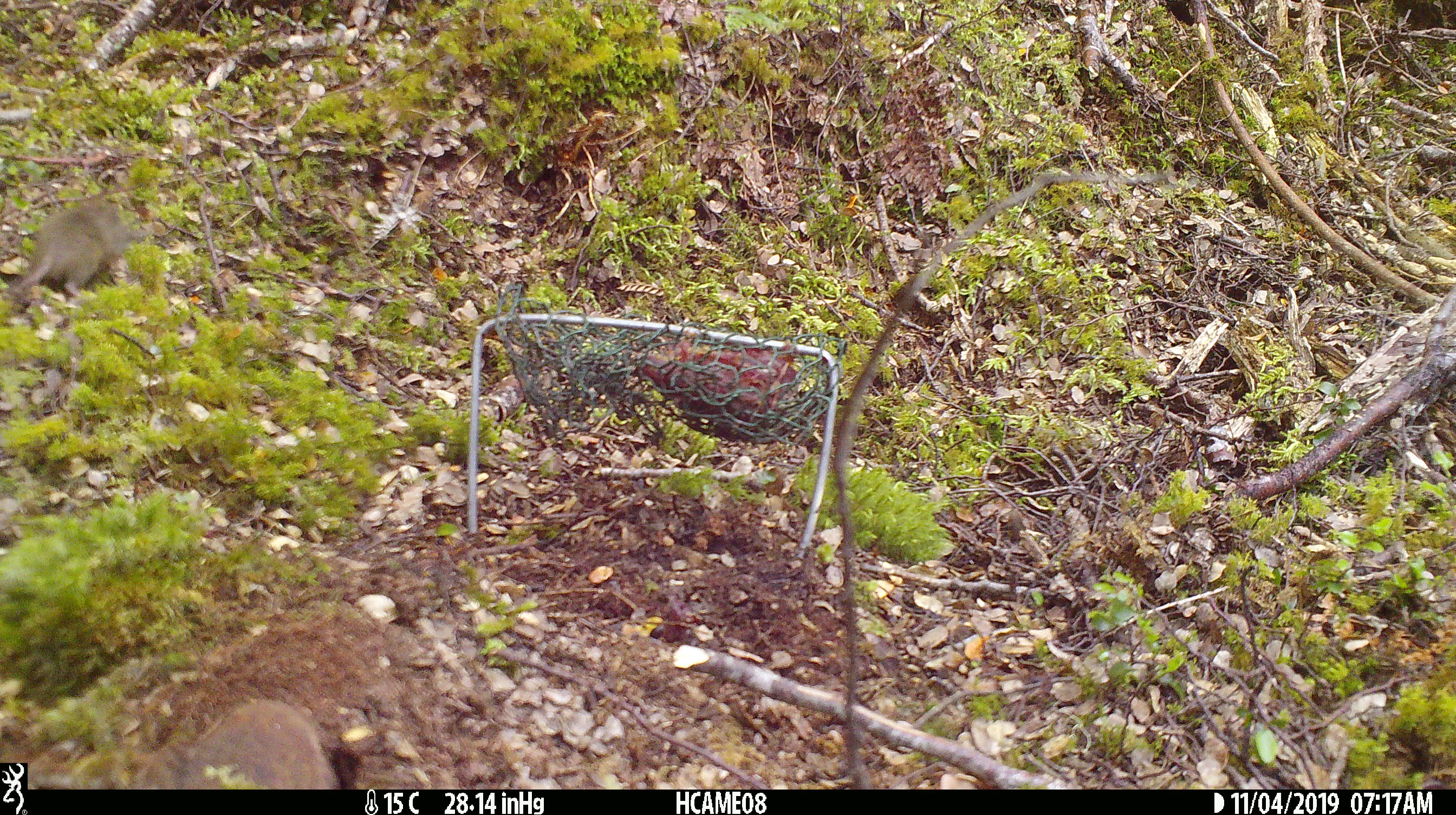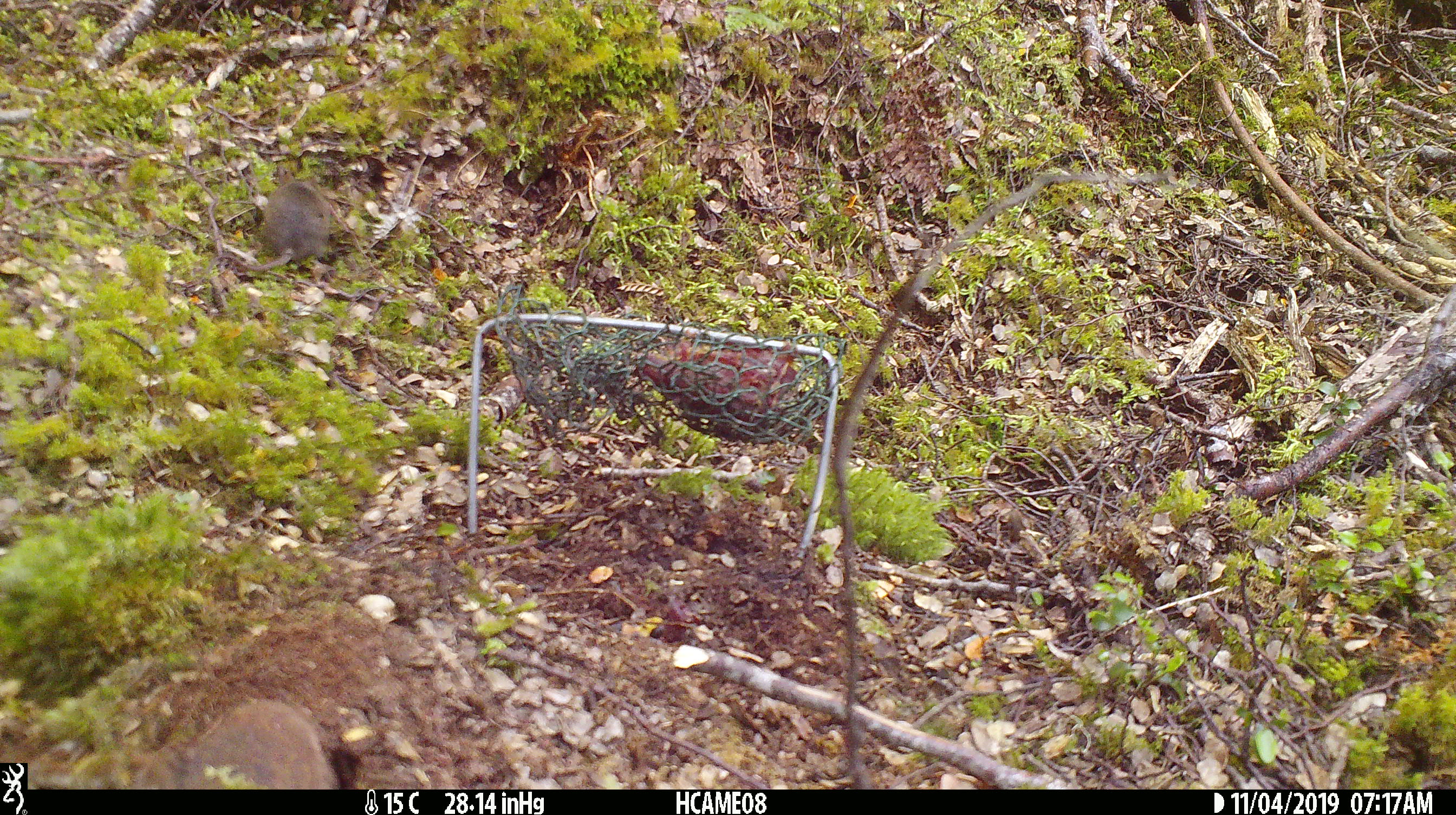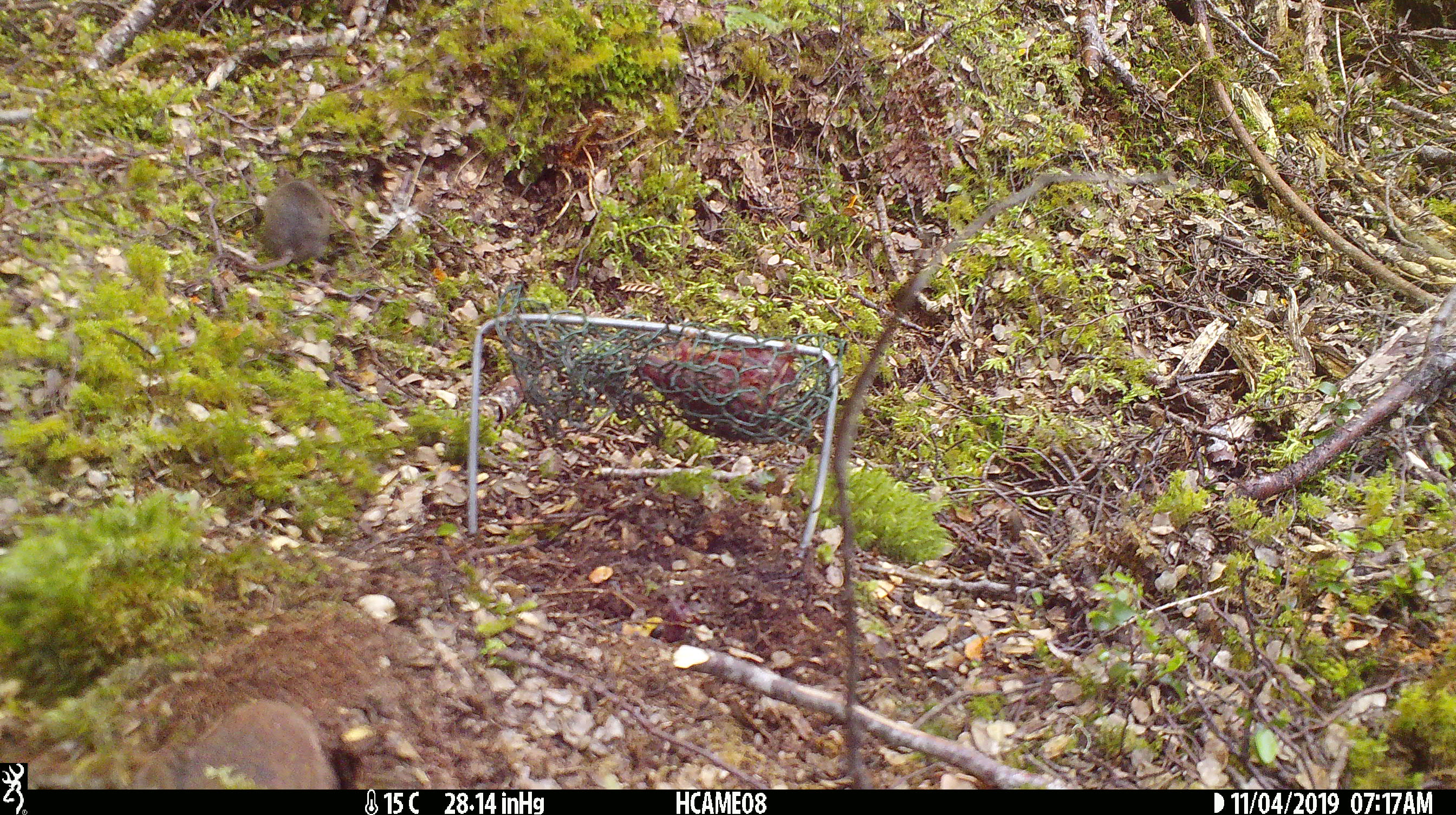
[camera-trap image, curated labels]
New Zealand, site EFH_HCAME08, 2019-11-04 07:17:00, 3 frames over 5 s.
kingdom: Animalia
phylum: Chordata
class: Mammalia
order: Rodentia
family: Muridae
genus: Mus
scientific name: Mus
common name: mouse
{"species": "mouse (Mus)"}